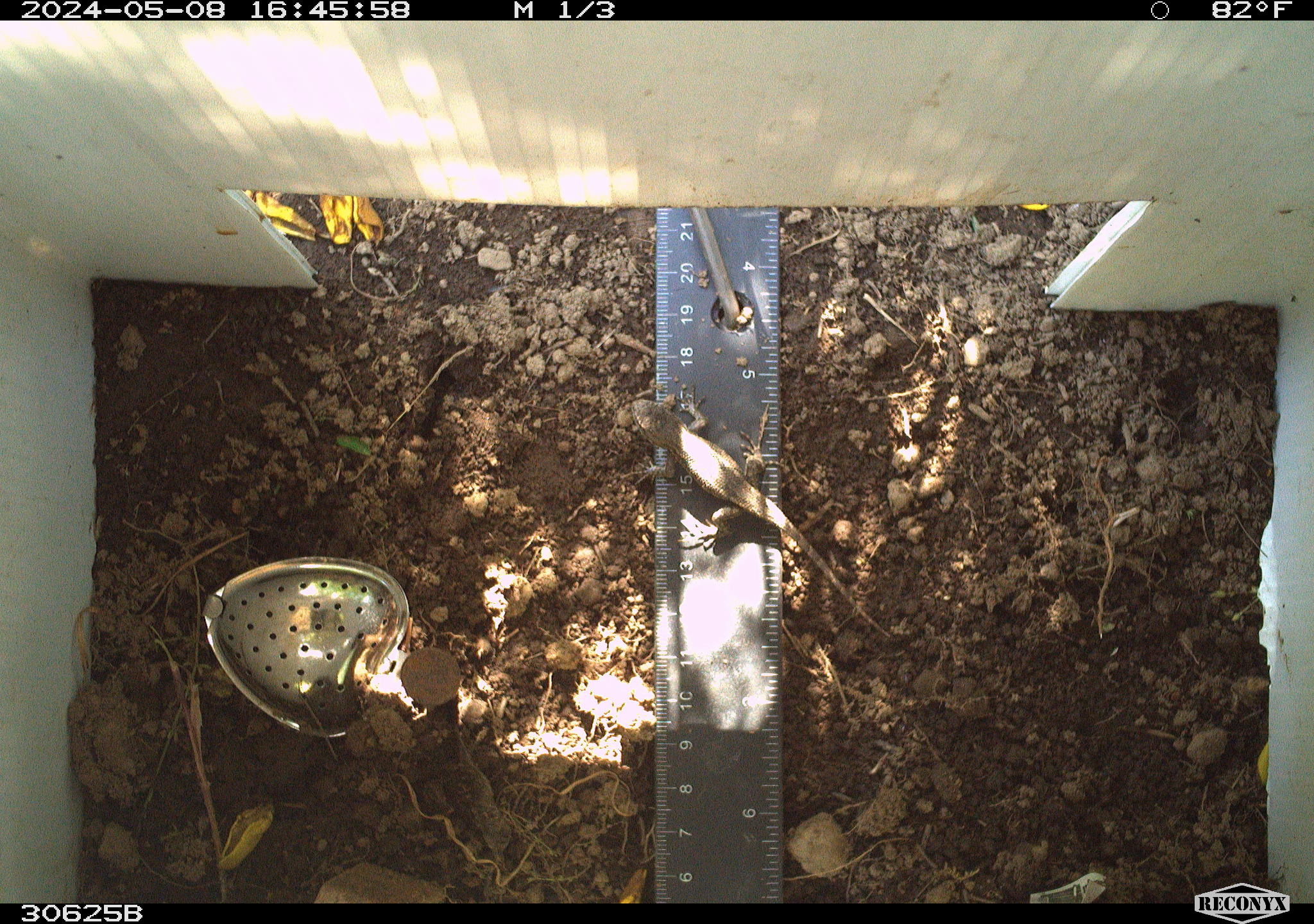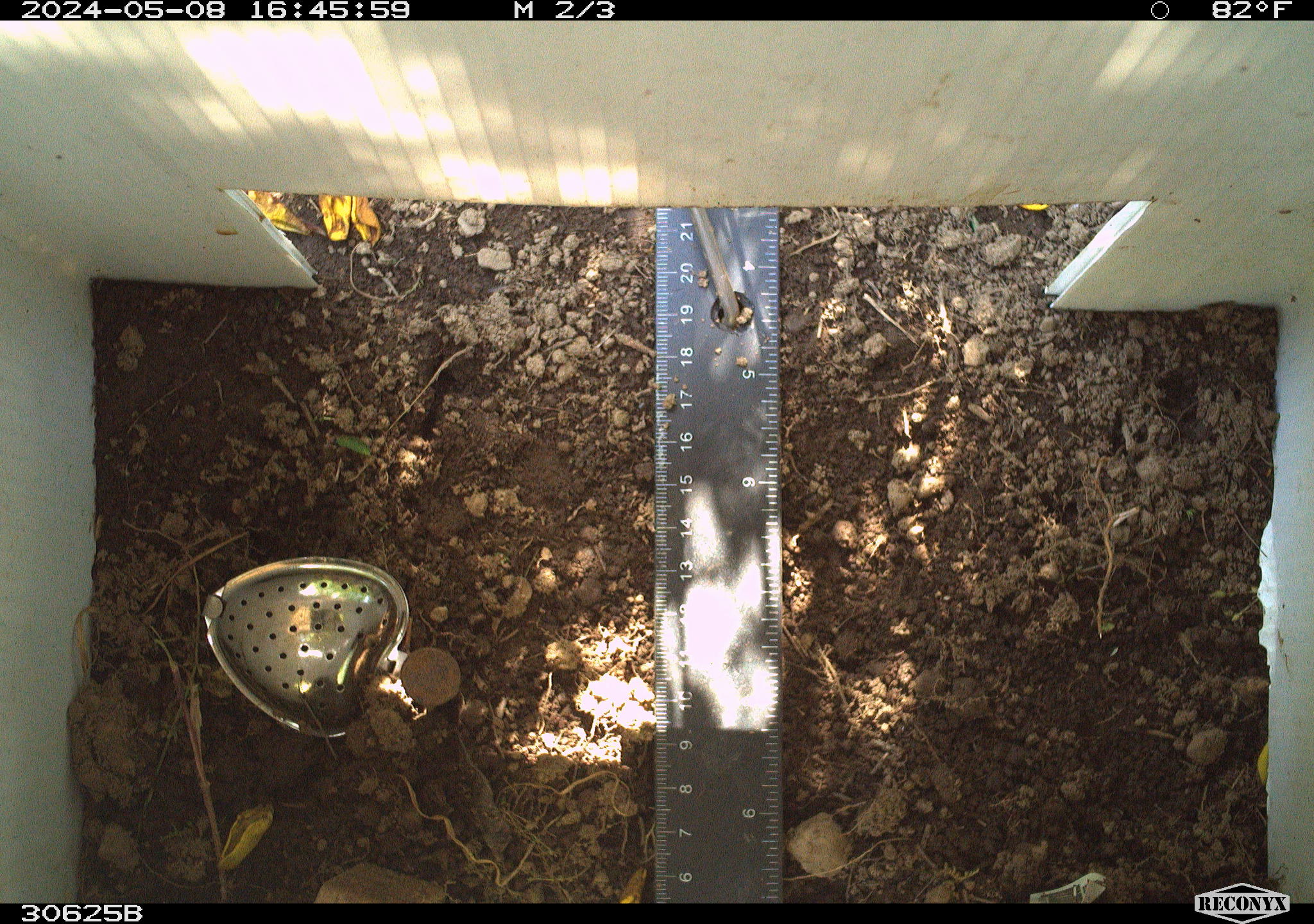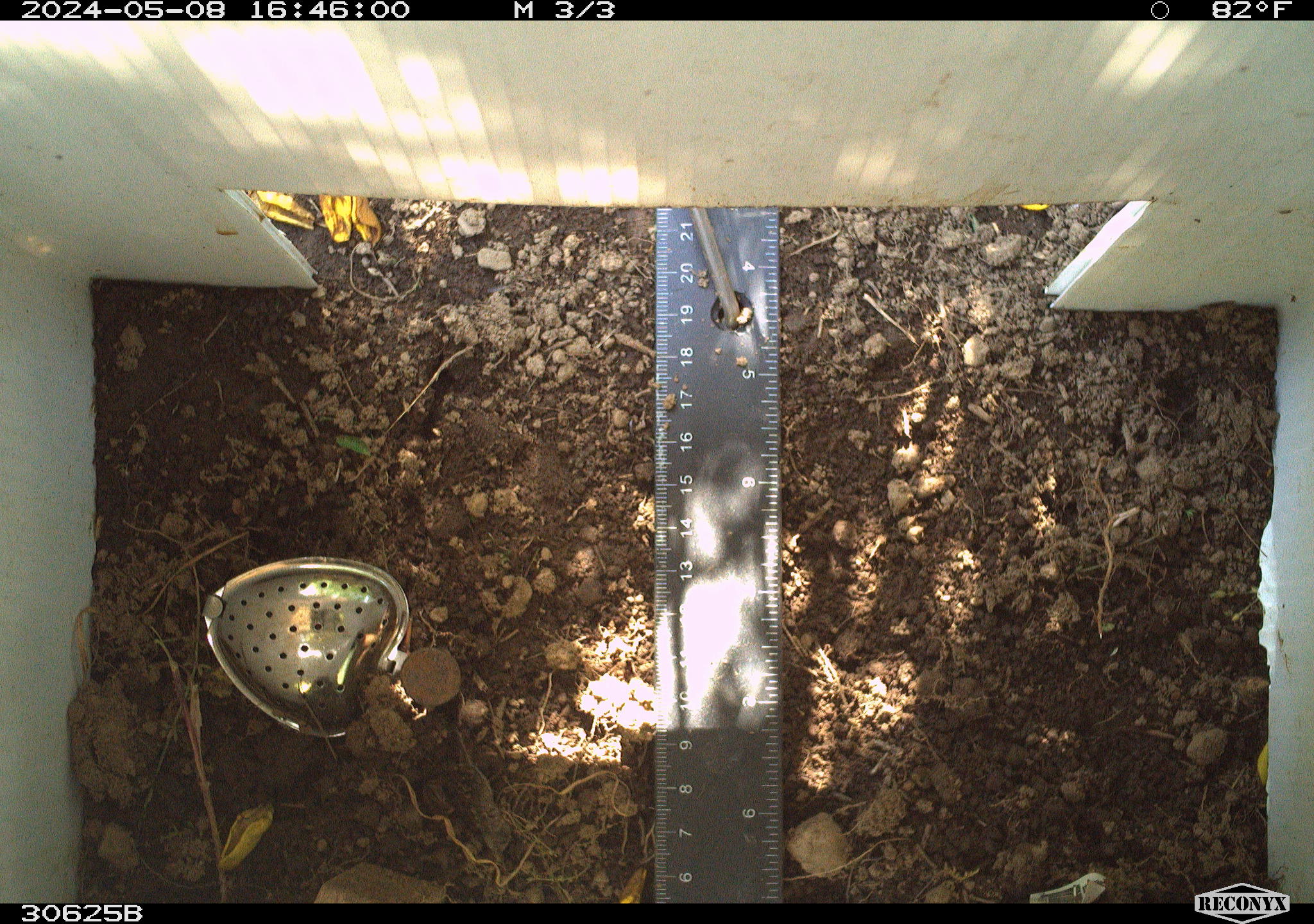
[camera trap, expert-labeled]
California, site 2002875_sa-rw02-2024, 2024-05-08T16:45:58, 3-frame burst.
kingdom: Animalia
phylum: Chordata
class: Reptilia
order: Squamata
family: Phrynosomatidae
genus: Sceloporus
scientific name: Sceloporus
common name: spiny lizards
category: sceloporus species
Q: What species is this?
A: Sceloporus species (spiny lizards) (Sceloporus).